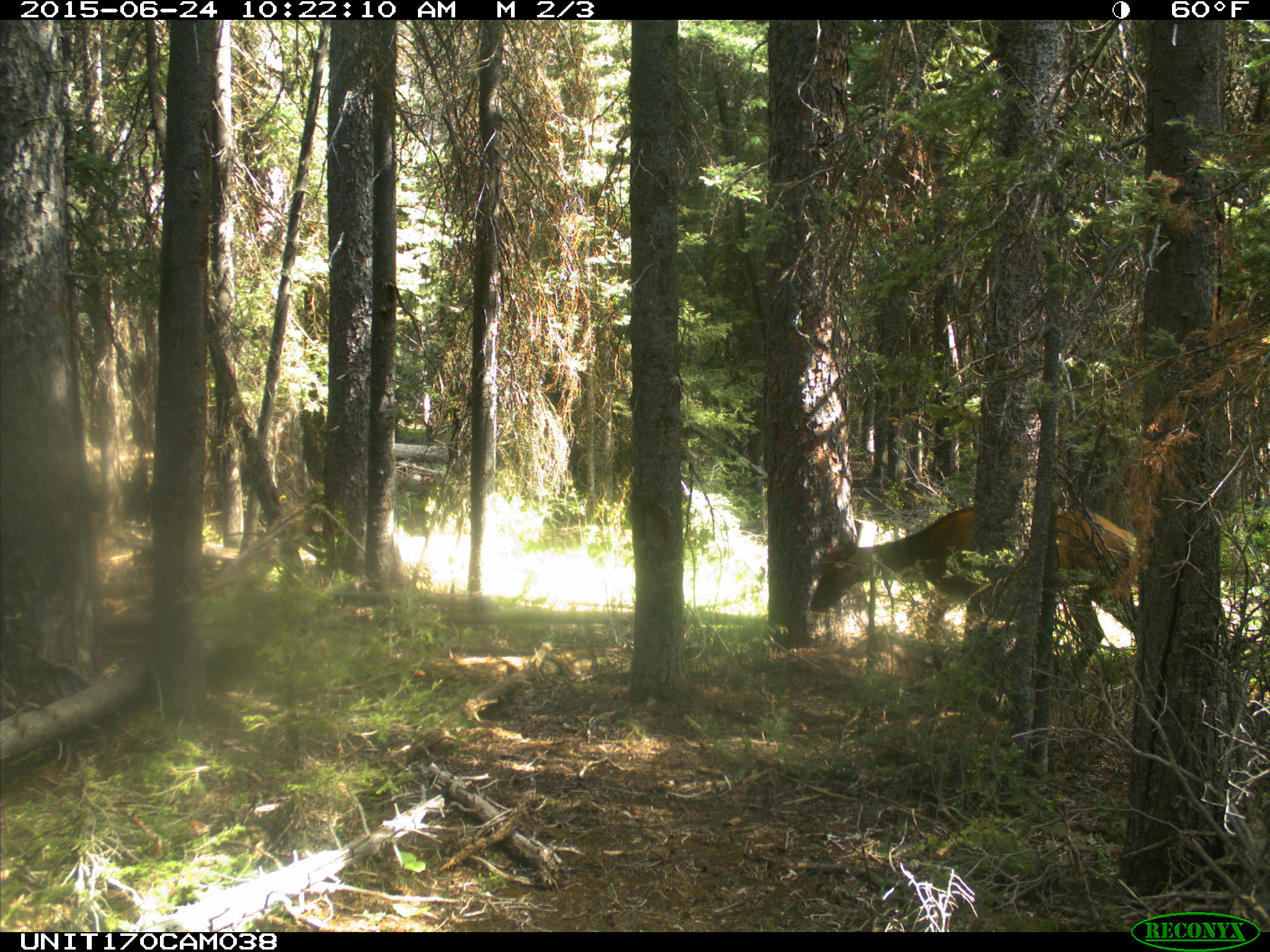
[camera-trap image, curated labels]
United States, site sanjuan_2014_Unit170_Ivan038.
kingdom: Animalia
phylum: Chordata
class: Mammalia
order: Artiodactyla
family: Cervidae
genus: Cervus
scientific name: Cervus elaphus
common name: red deer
Cervus elaphus (red deer).